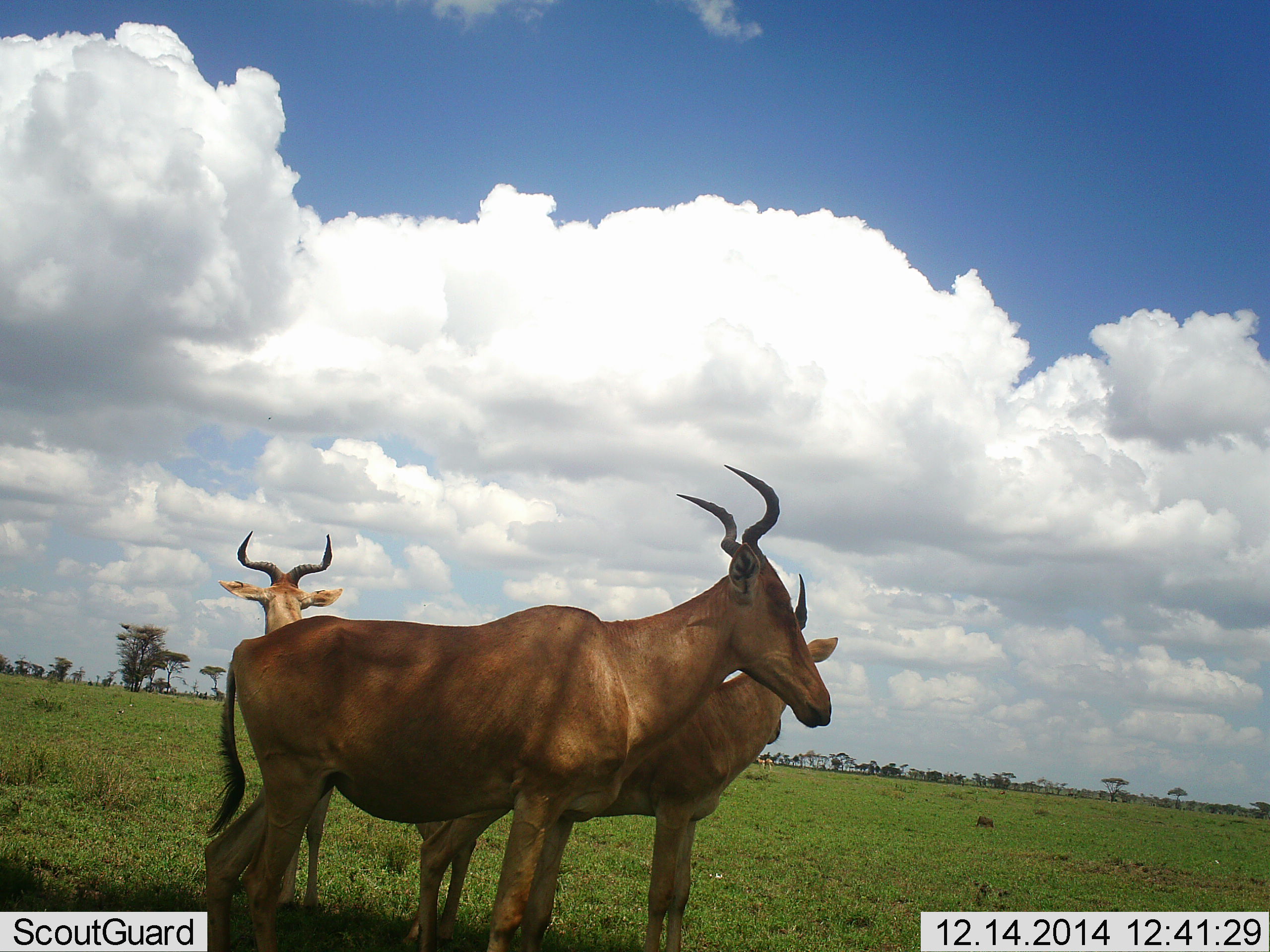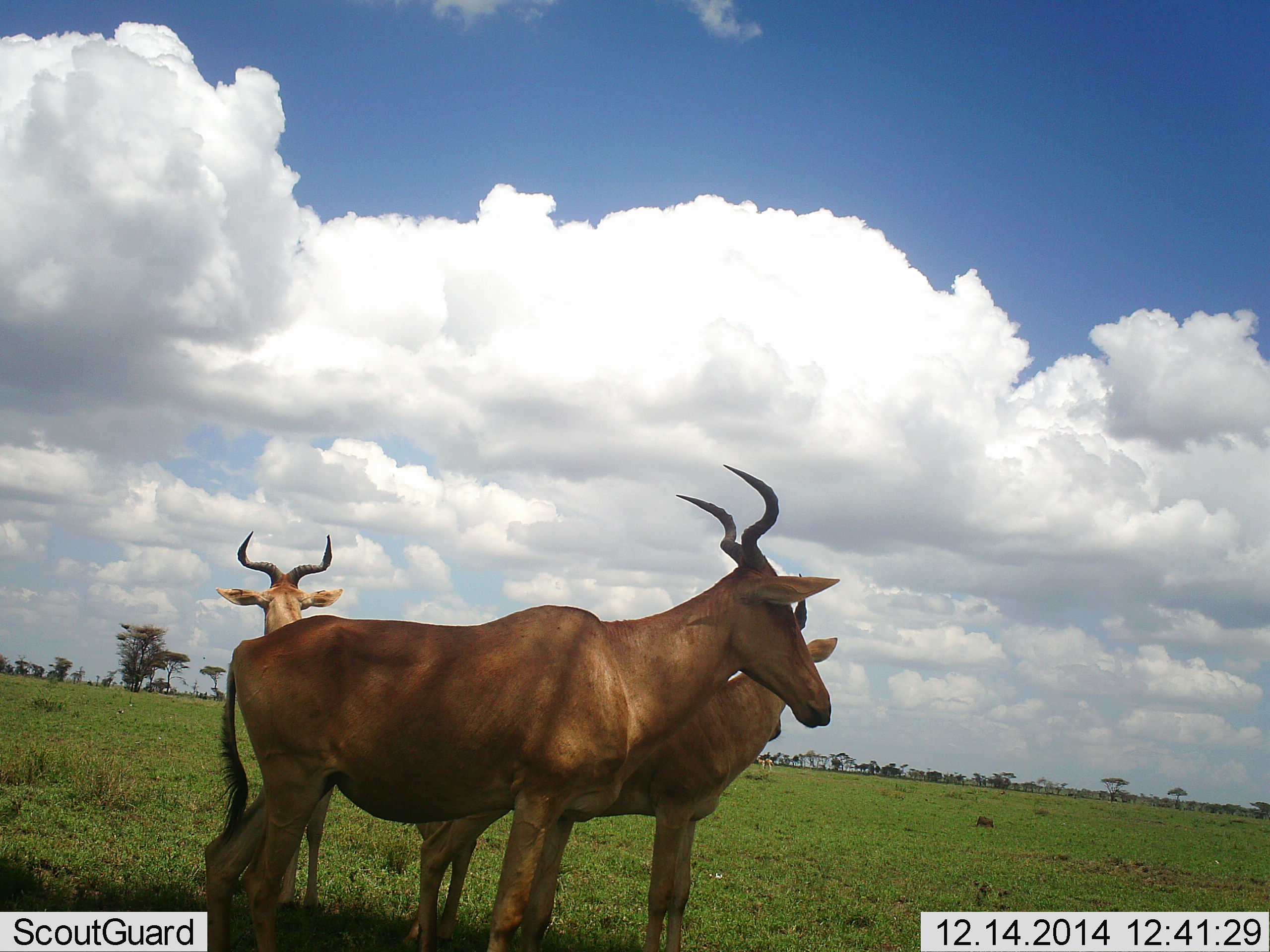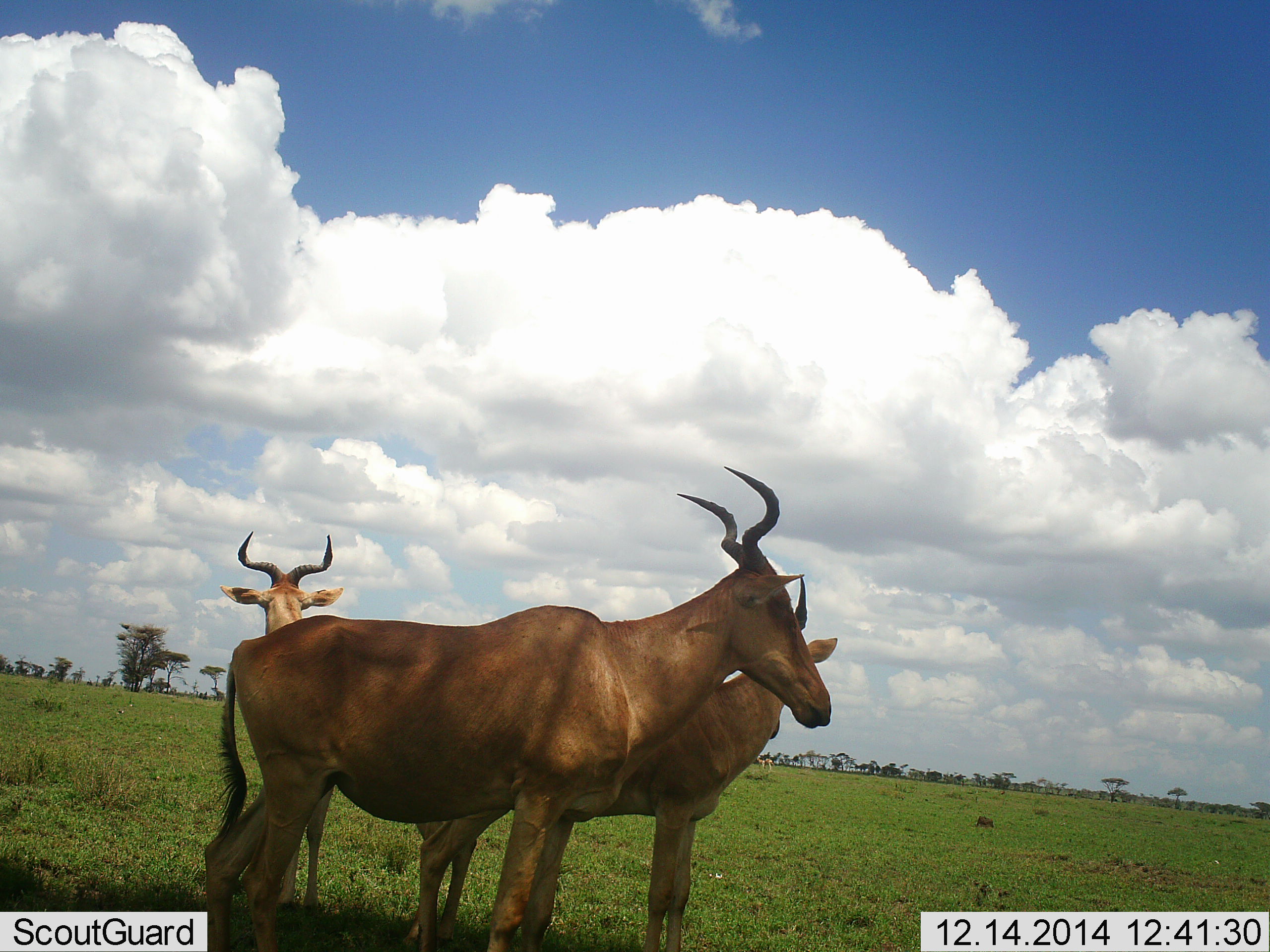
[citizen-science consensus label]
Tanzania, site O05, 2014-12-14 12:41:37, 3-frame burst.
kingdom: Animalia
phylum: Chordata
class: Mammalia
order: Artiodactyla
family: Bovidae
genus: Alcelaphus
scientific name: Alcelaphus buselaphus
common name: hartebeest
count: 3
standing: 100%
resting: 10%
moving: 0%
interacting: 0%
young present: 0%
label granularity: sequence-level